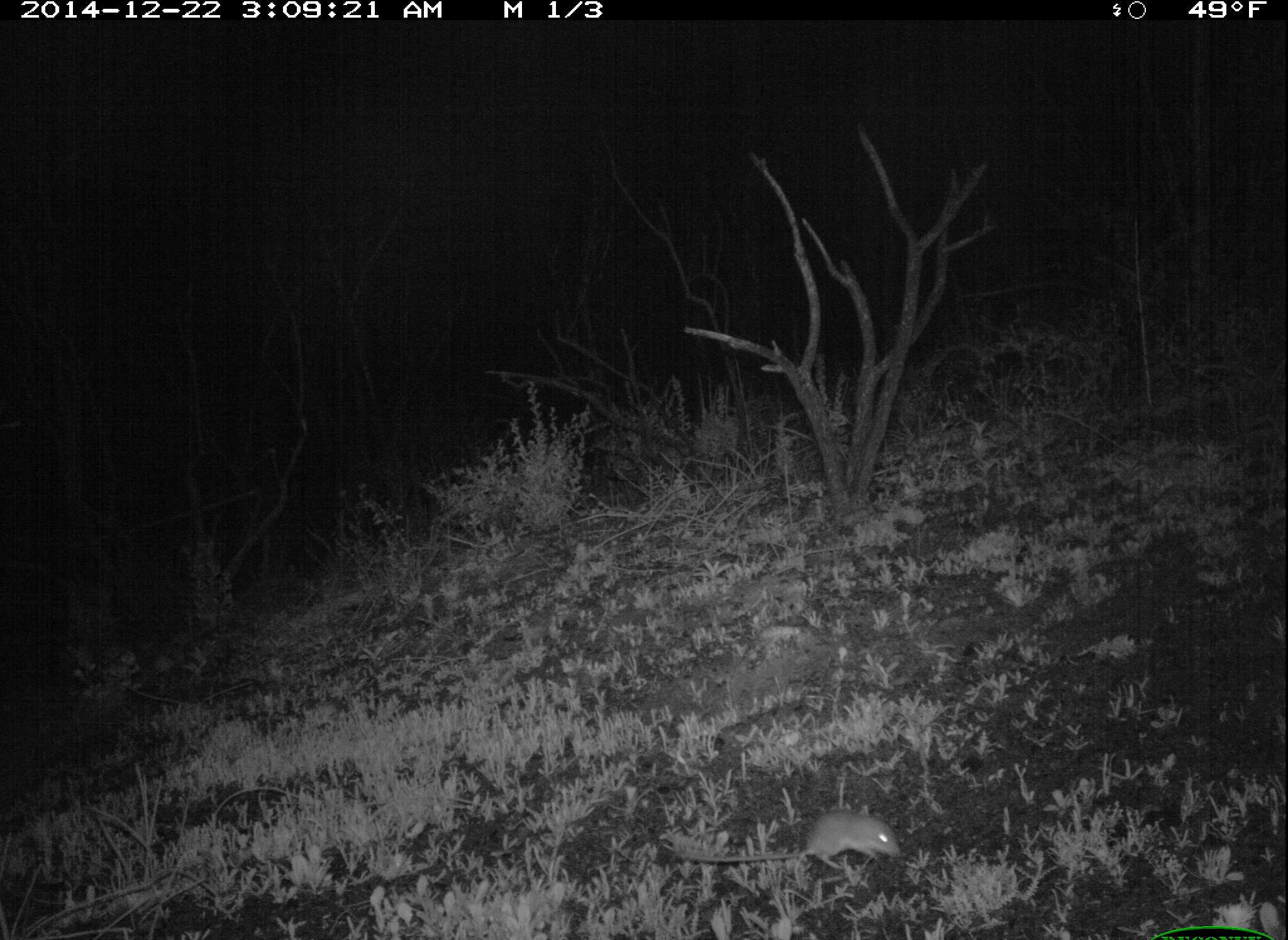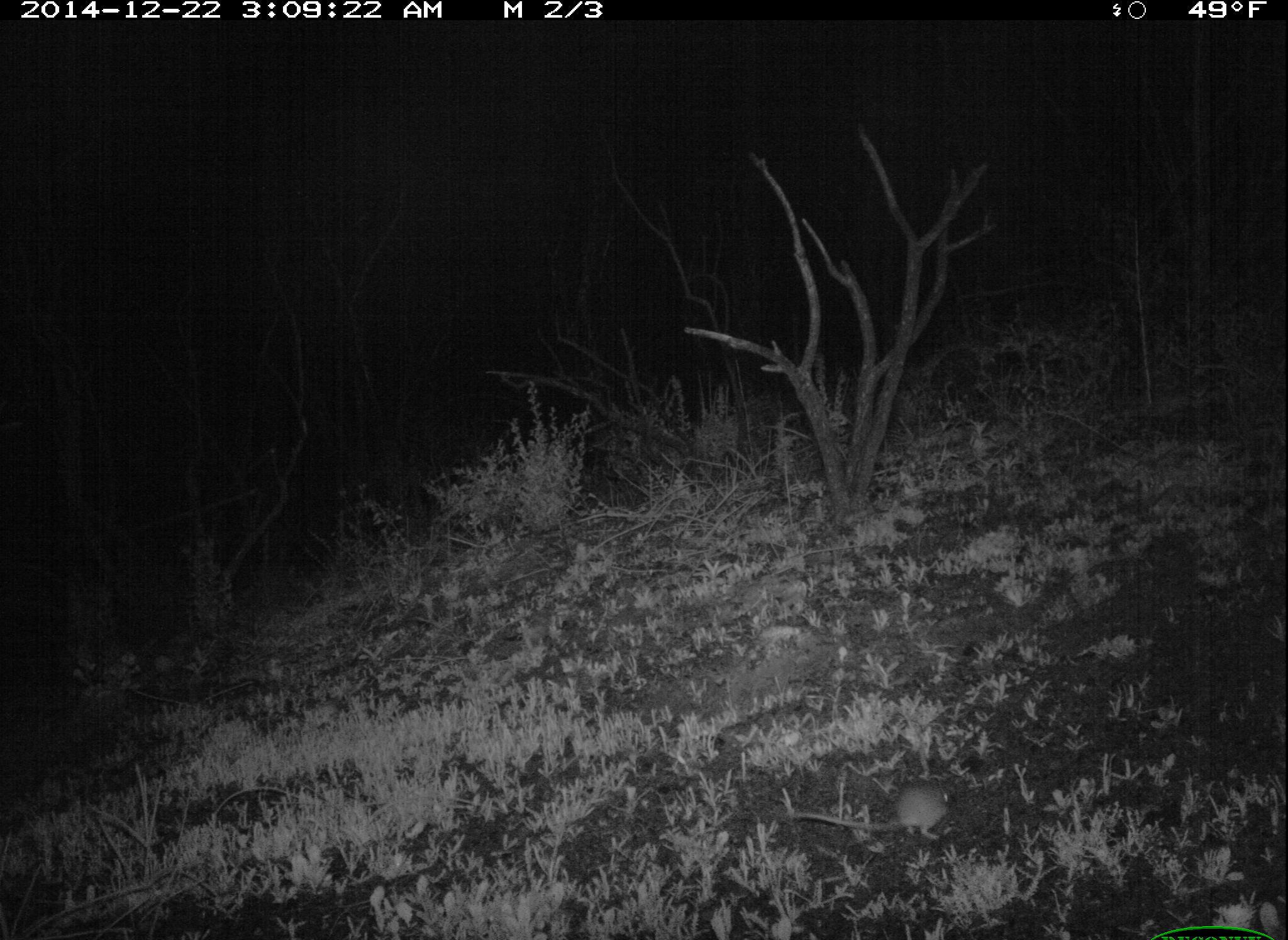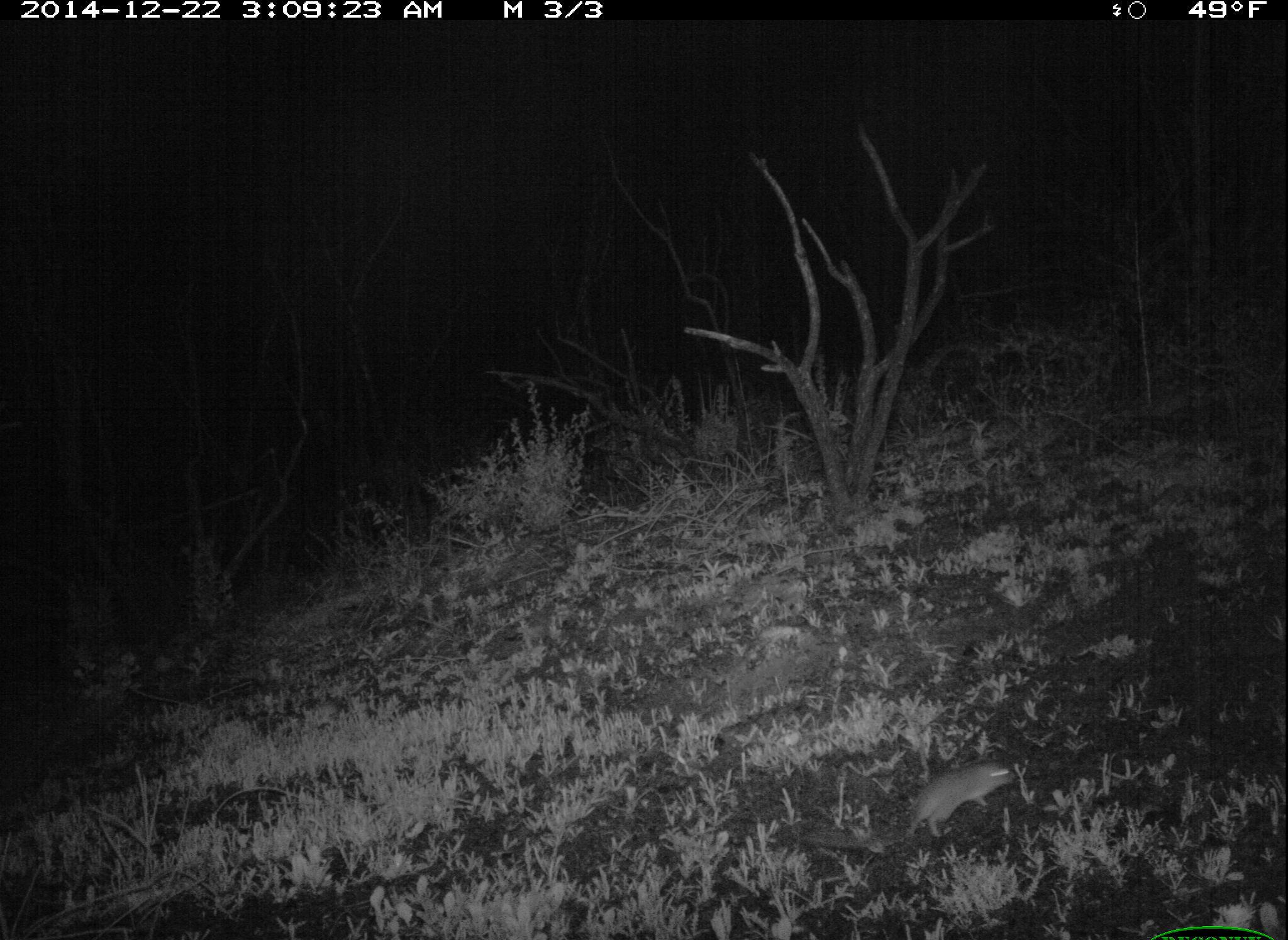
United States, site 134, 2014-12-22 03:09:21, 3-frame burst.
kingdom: Animalia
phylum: Chordata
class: Mammalia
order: Rodentia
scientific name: Rodentia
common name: rodent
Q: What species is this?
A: Rodent (Rodentia).